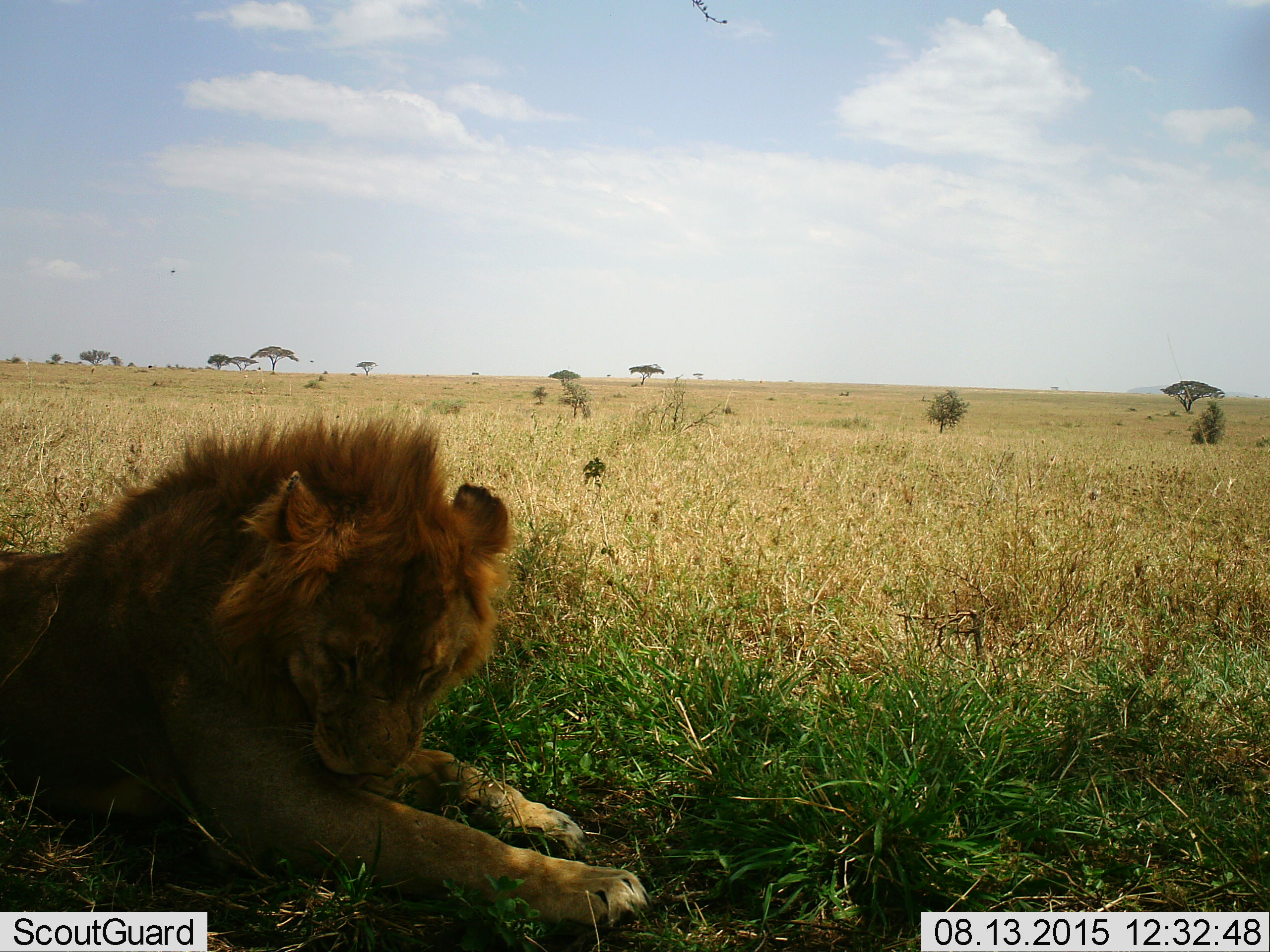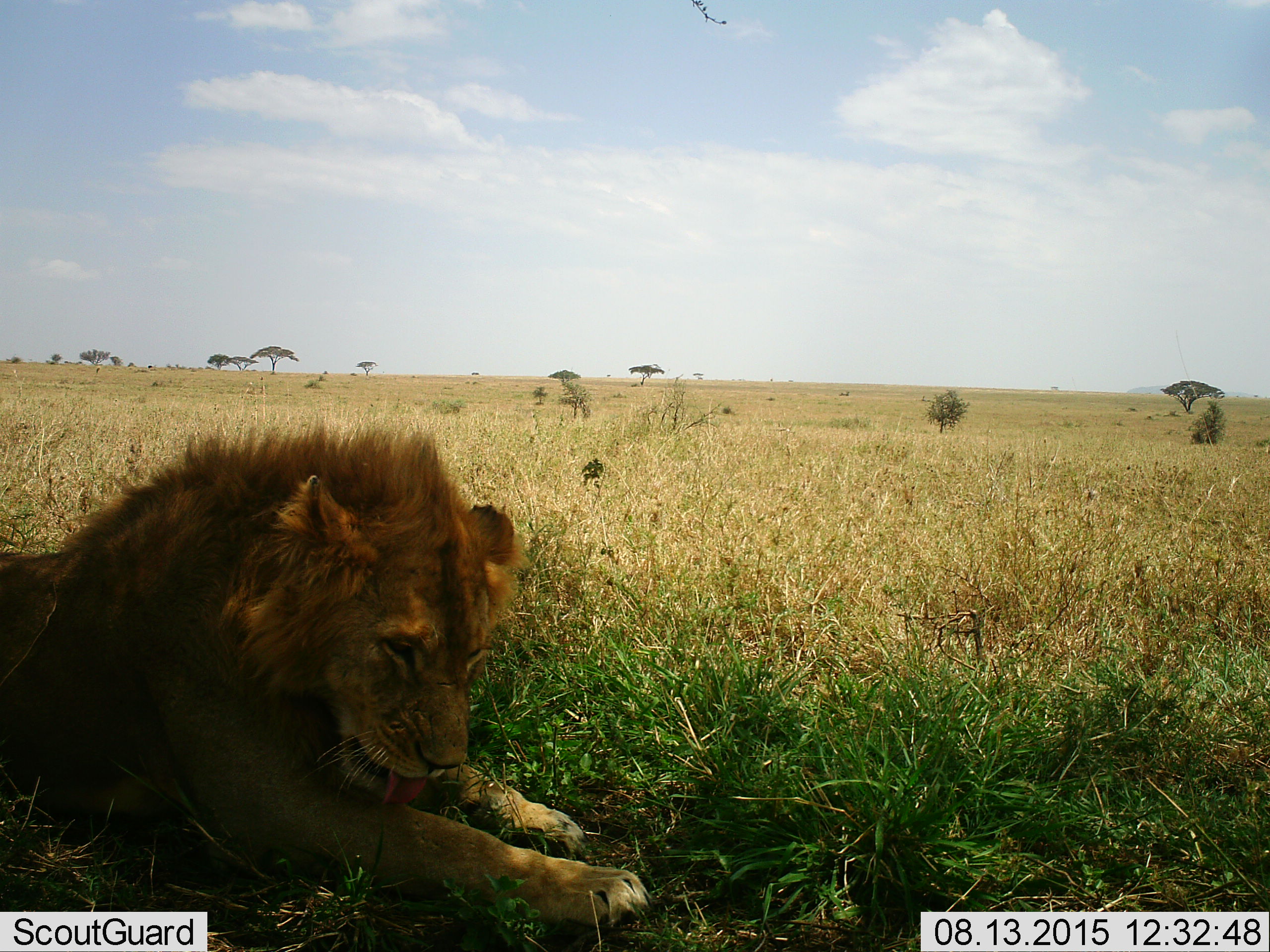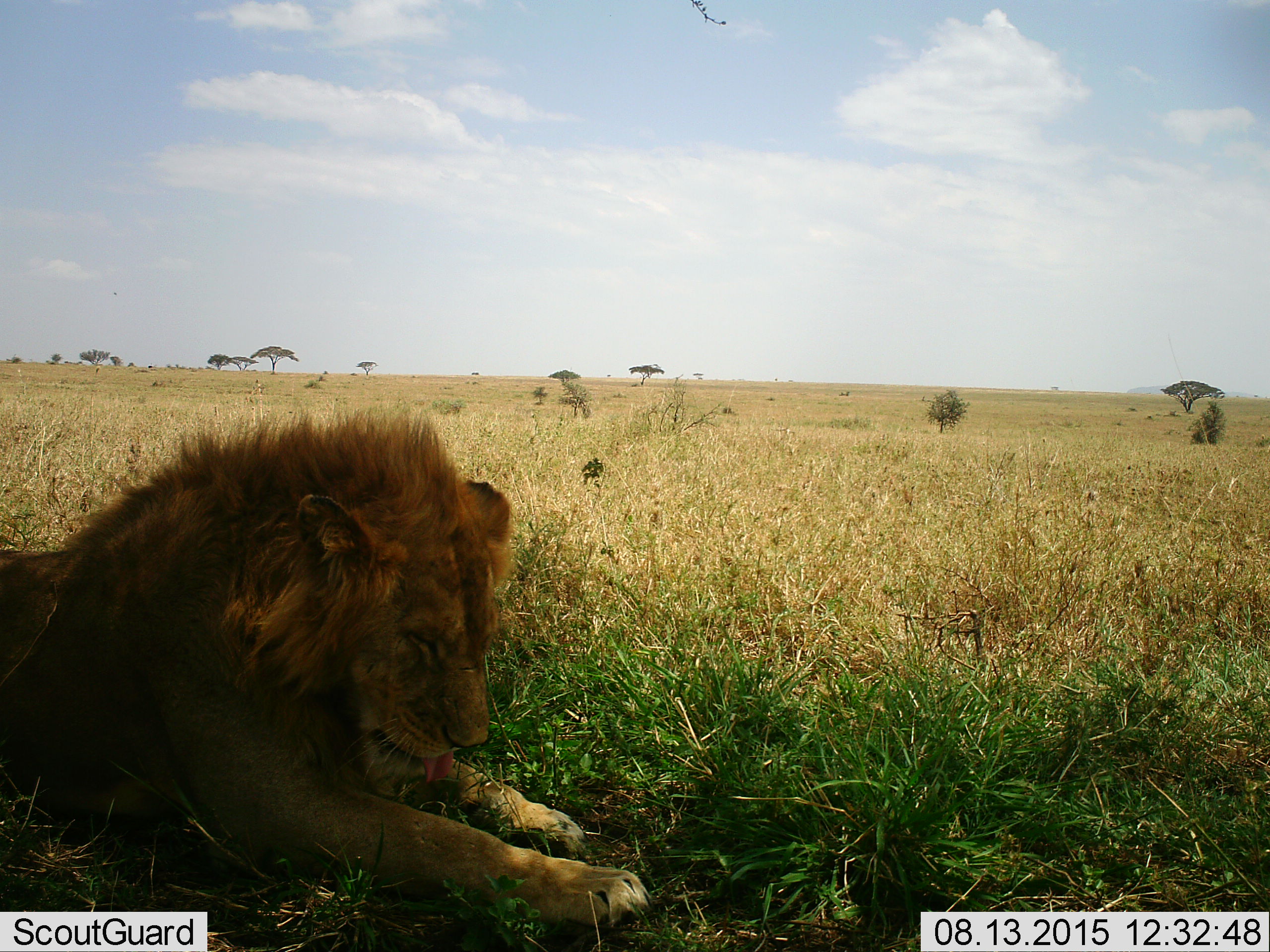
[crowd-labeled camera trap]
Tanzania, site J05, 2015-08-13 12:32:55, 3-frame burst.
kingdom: Animalia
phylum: Chordata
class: Mammalia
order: Carnivora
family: Felidae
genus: Panthera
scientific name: Panthera leo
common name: lion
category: lionmale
Lionmale (lion) (Panthera leo), count 1. Behavior (volunteer vote fractions): standing 0%, resting 100%, moving 0%, interacting 0%. Young present (vote fraction): 0%. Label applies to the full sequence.